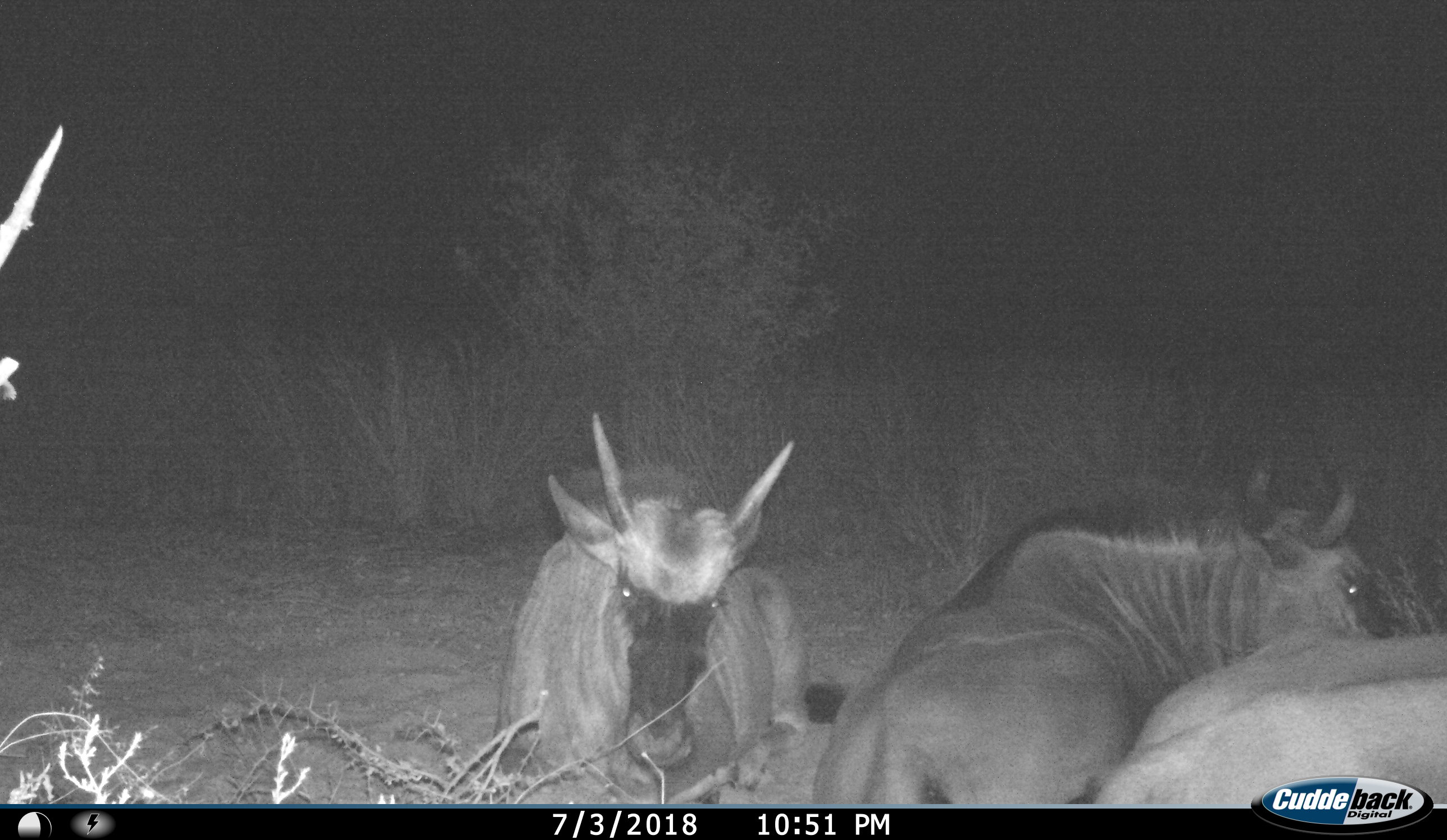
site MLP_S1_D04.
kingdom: Animalia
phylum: Chordata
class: Mammalia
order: Artiodactyla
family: Bovidae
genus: Connochaetes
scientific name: Connochaetes taurinus taurinus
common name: blue wildebeest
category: wildebeestblue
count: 4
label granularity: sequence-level